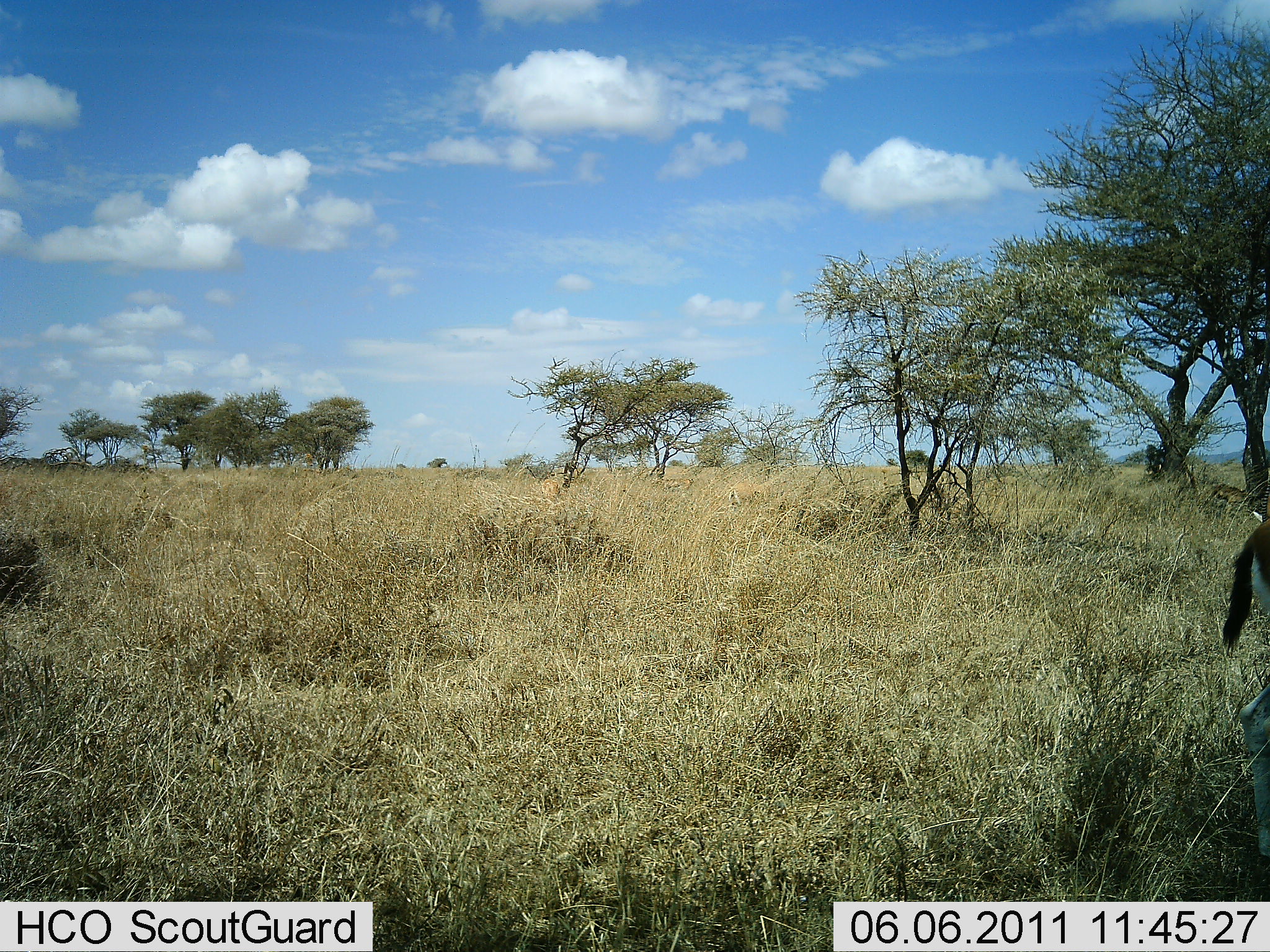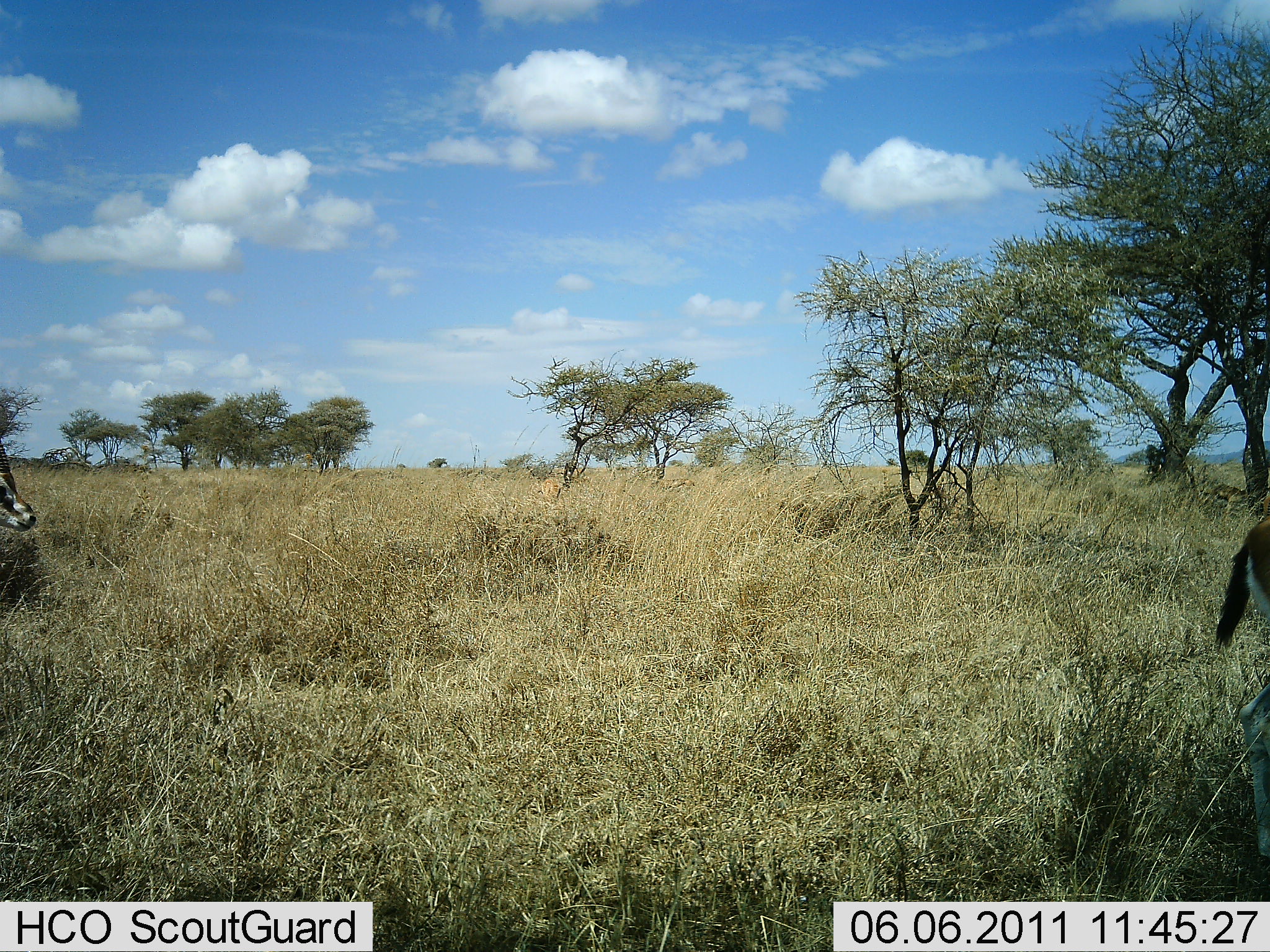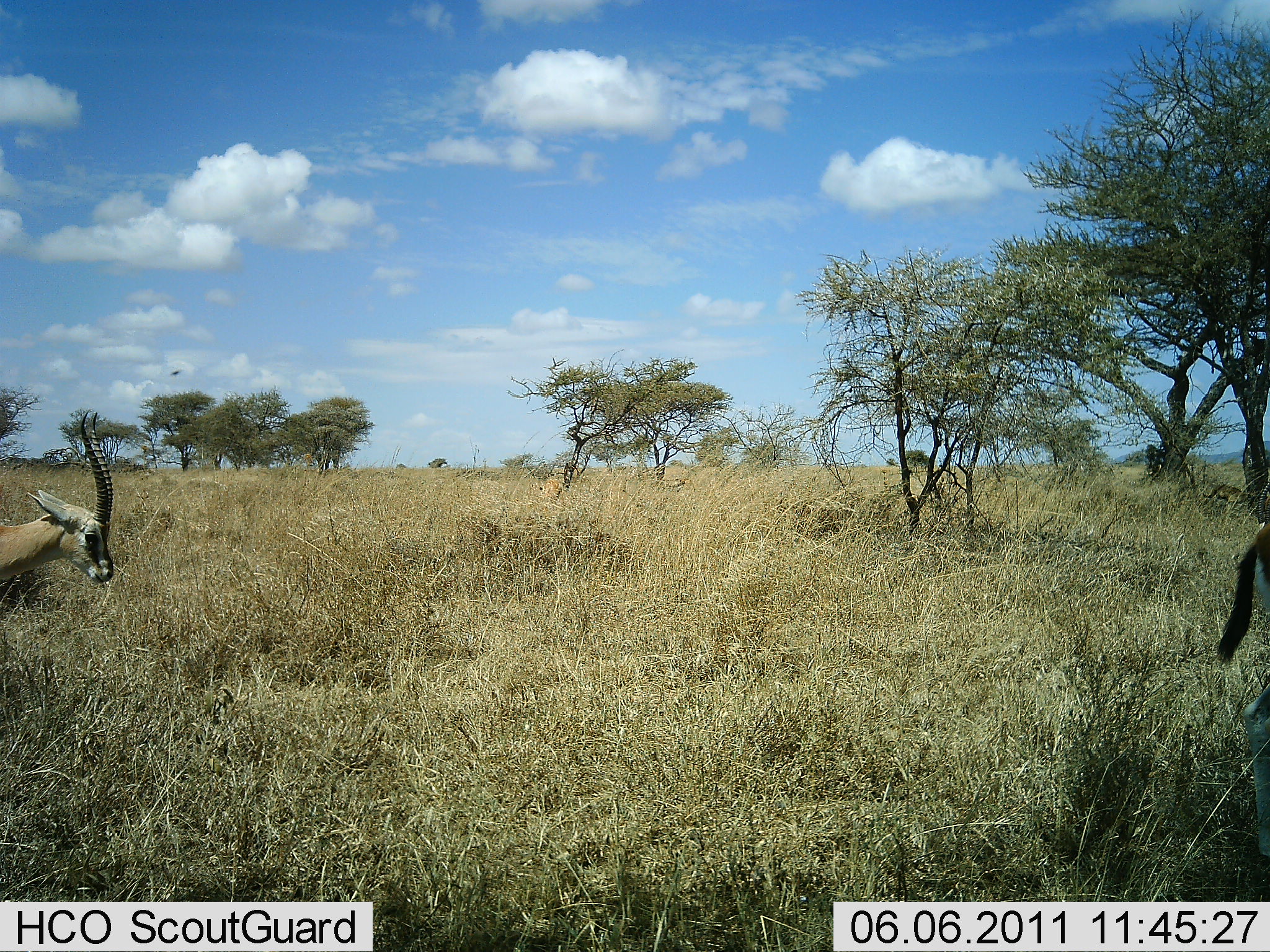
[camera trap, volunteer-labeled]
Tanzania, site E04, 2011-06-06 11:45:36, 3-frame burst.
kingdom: Animalia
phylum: Chordata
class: Mammalia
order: Artiodactyla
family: Bovidae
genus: Eudorcas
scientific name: Eudorcas thomsonii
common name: thomson's gazelle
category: gazellethomsons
Gazellethomsons (thomson's gazelle) (Eudorcas thomsonii), count 2. Behavior (volunteer vote fractions): standing 46%, resting 0%, moving 85%, interacting 0%. Young present (vote fraction): 0%. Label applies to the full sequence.